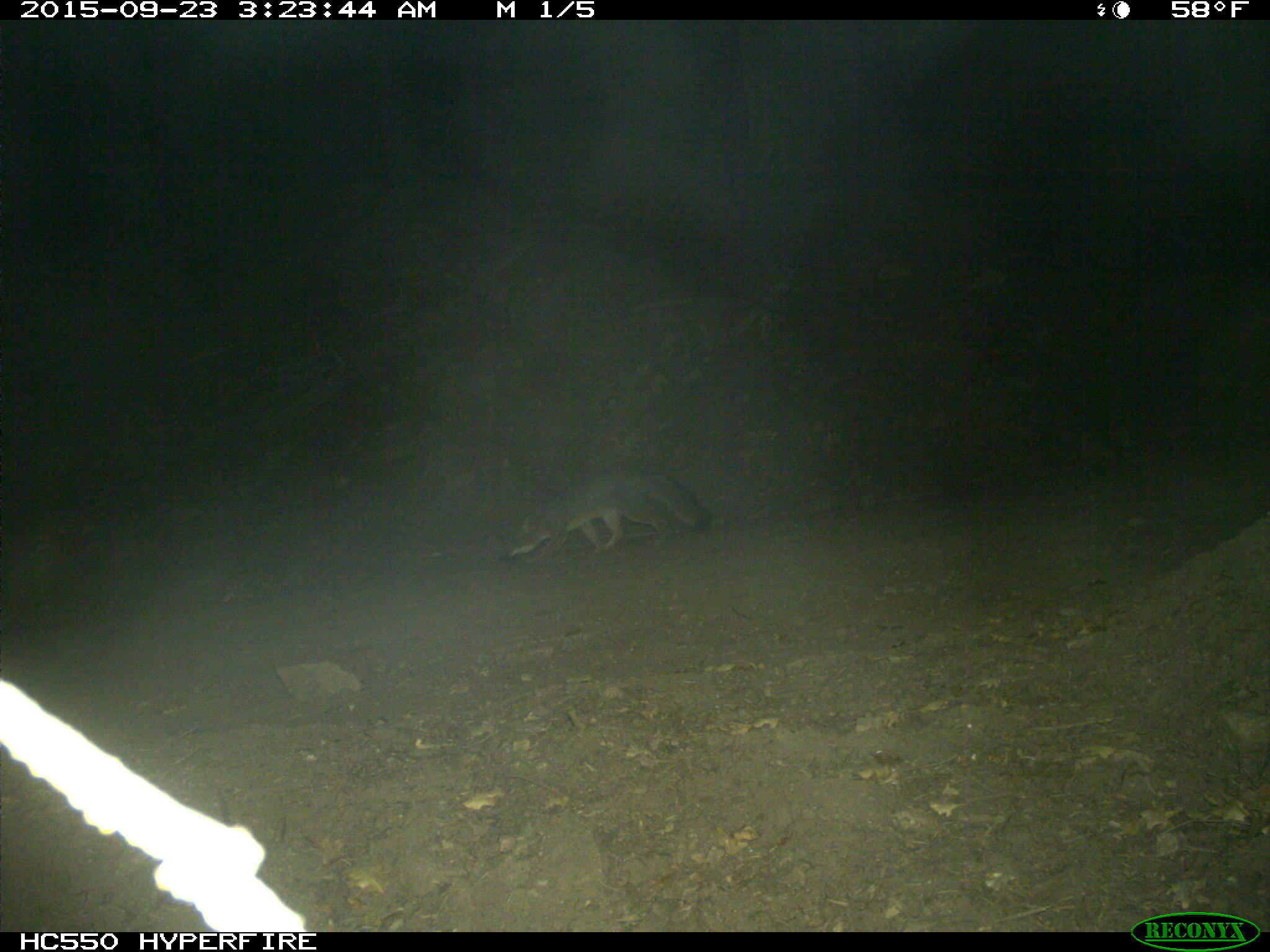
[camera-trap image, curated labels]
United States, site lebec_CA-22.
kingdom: Animalia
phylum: Chordata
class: Mammalia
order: Carnivora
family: Canidae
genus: Urocyon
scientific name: Urocyon cinereoargenteus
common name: gray fox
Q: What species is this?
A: Urocyon cinereoargenteus (gray fox).